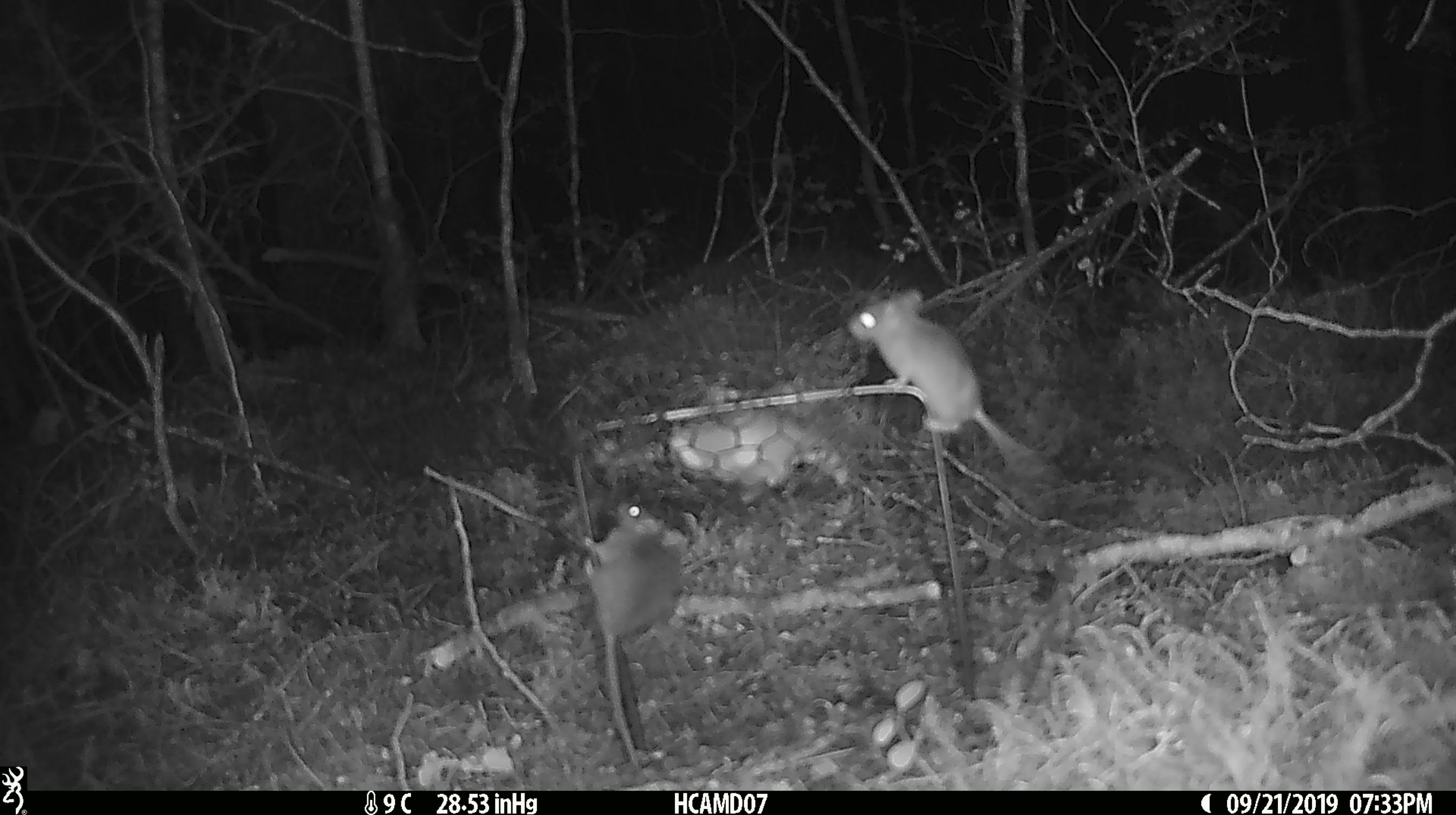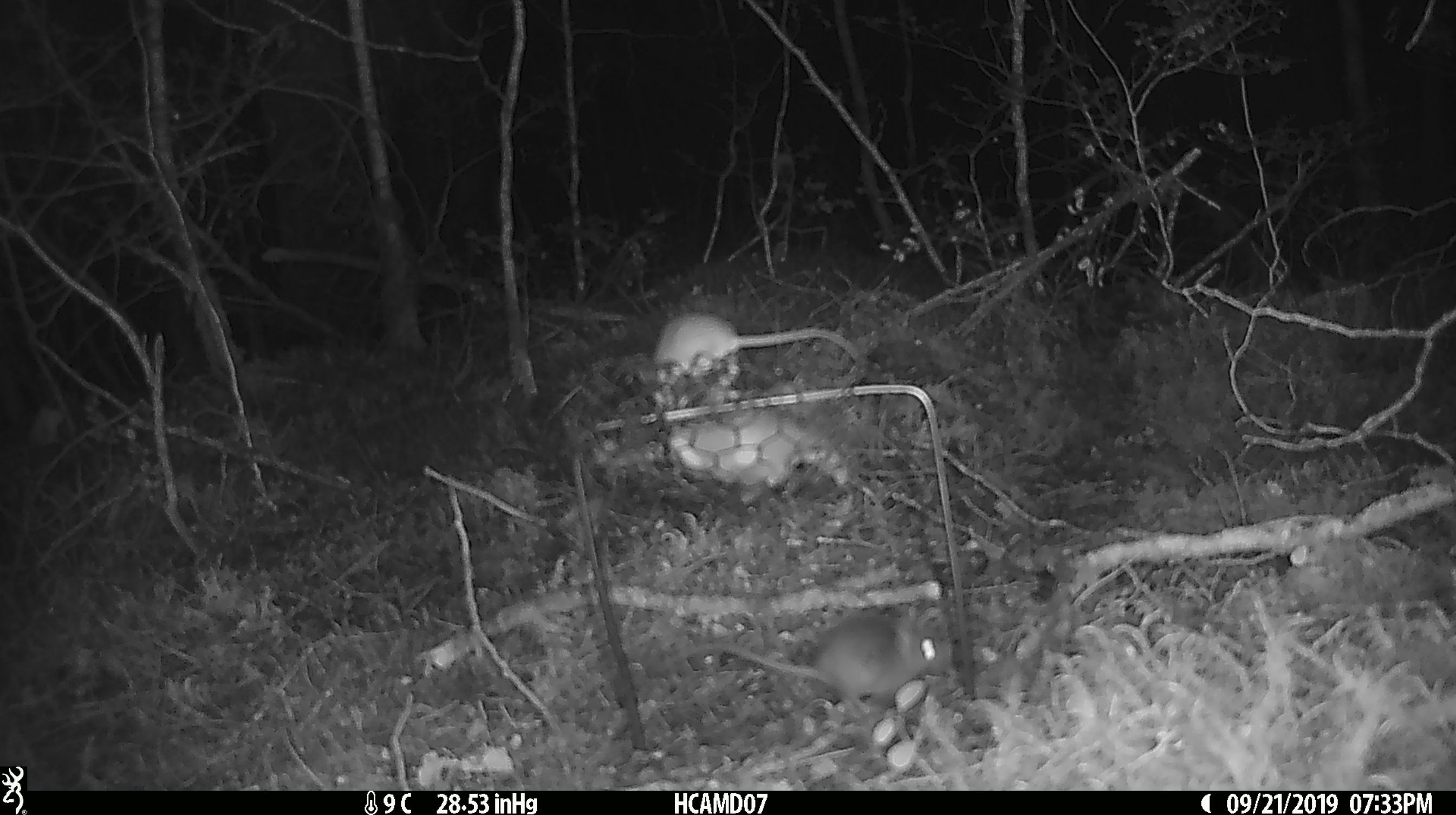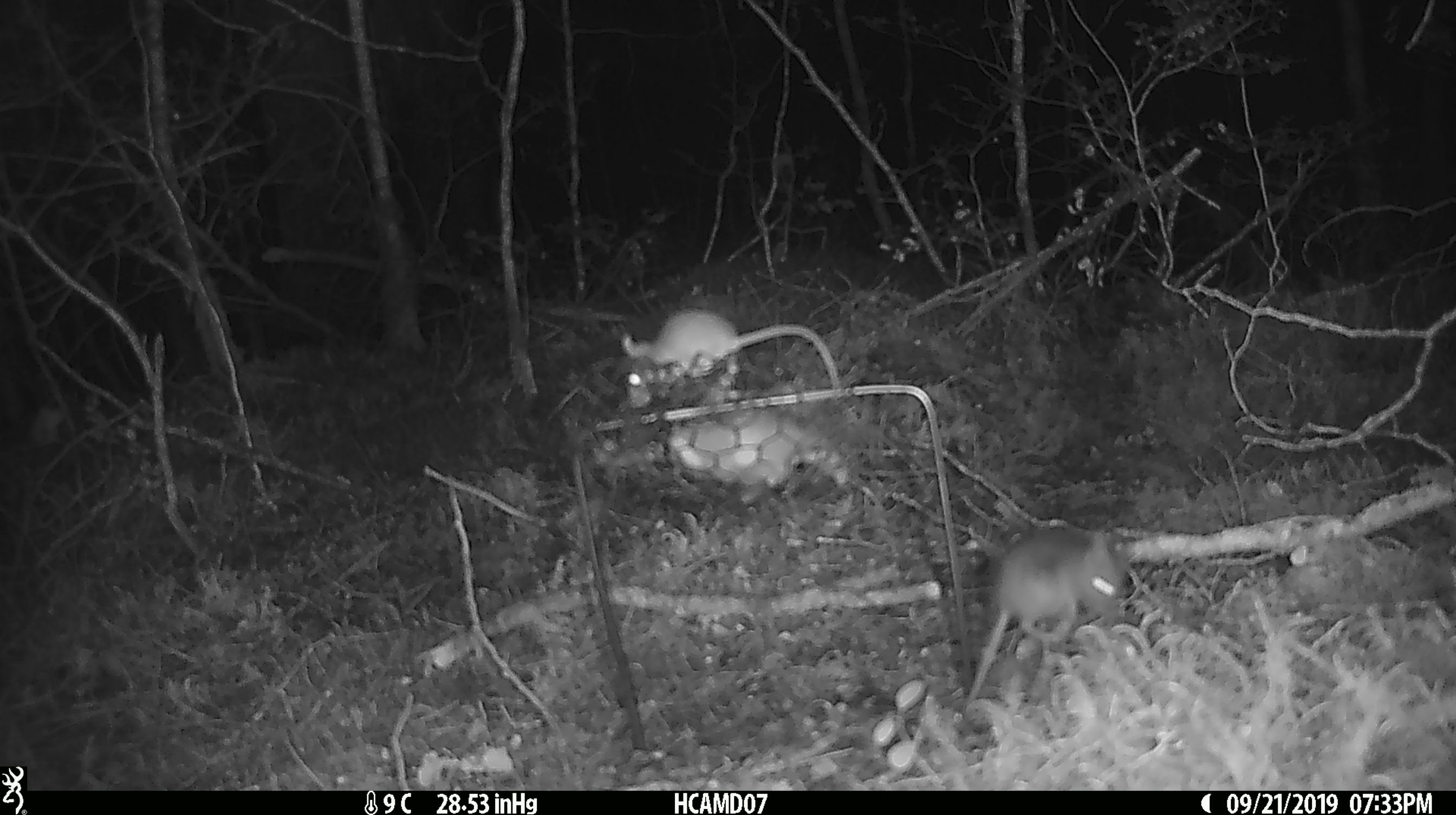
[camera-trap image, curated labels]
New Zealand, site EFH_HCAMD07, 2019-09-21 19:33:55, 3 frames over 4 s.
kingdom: Animalia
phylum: Chordata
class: Mammalia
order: Rodentia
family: Muridae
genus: Mus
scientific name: Mus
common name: mouse